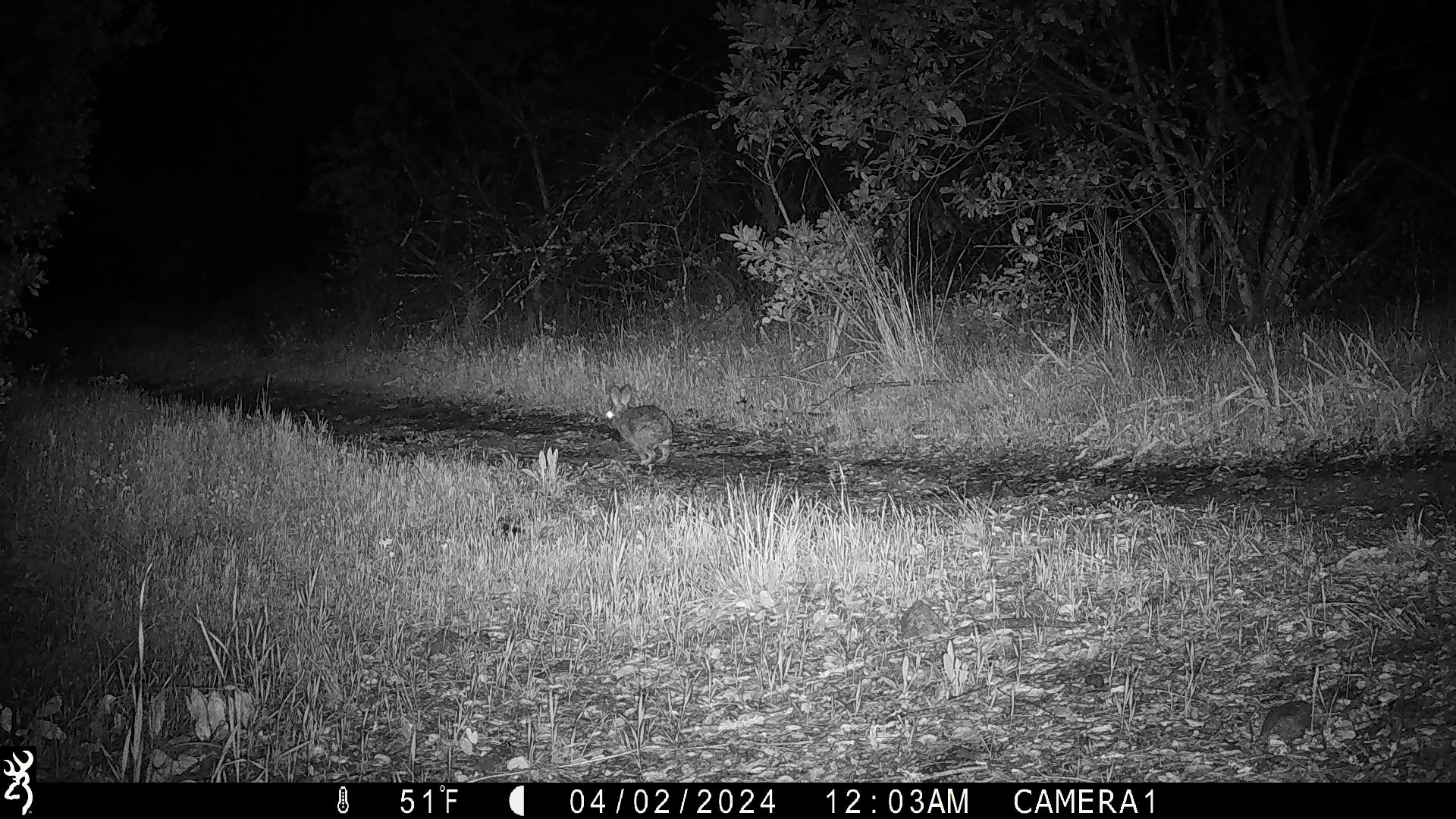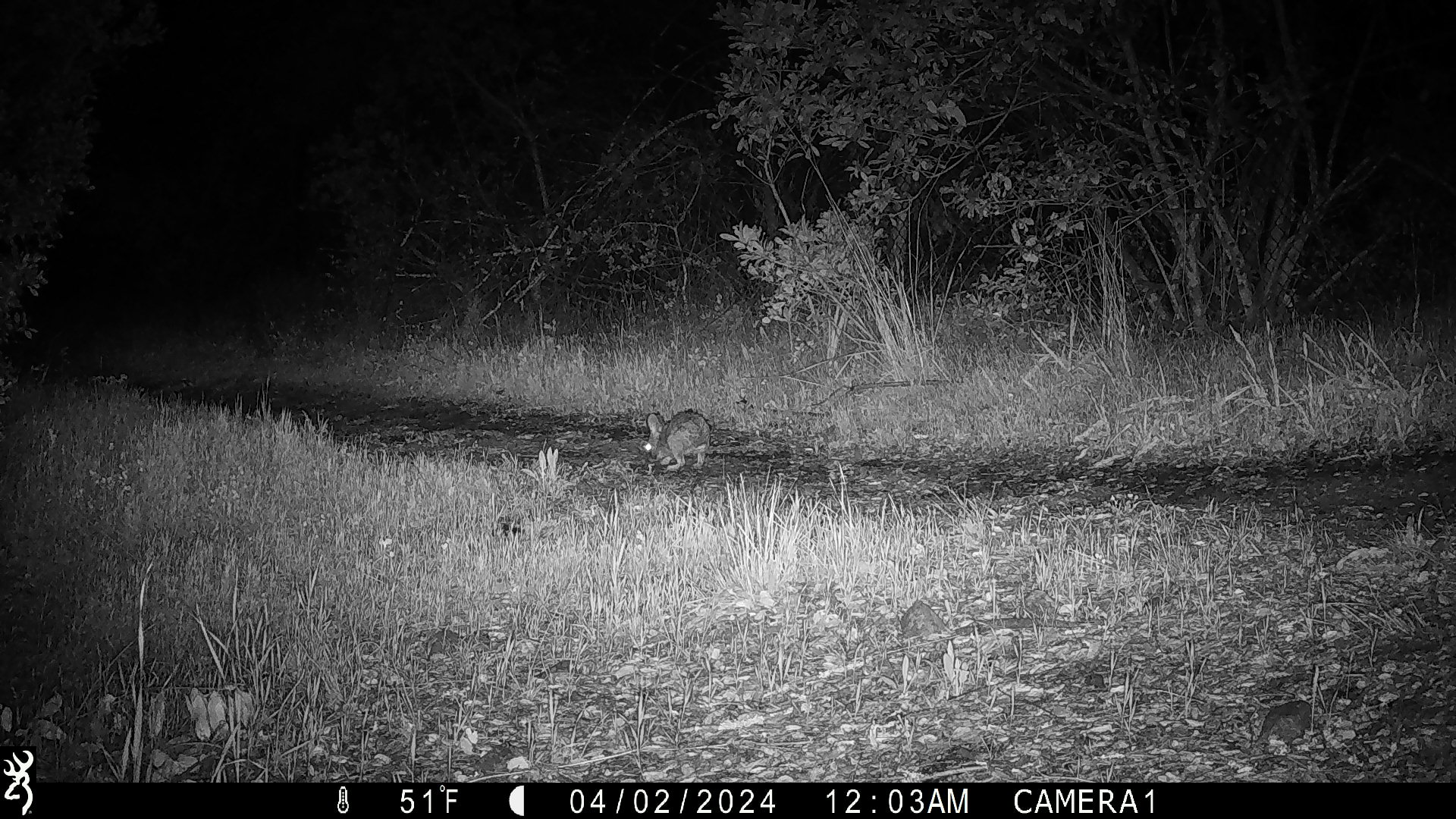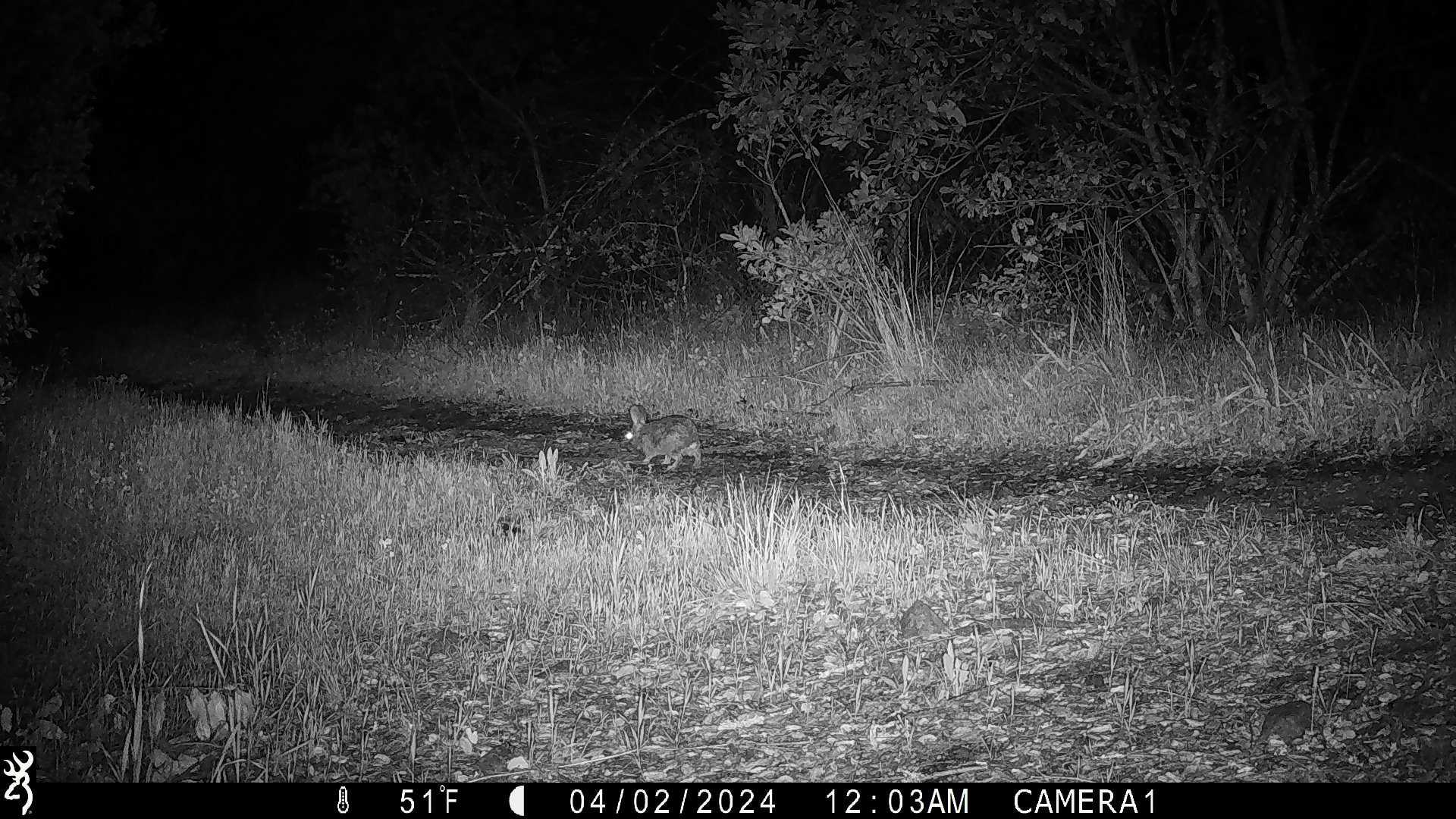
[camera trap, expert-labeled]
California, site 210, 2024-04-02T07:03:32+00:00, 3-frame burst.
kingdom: Animalia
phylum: Chordata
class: Mammalia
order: Lagomorpha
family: Leporidae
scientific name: Leporidae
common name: rabbit